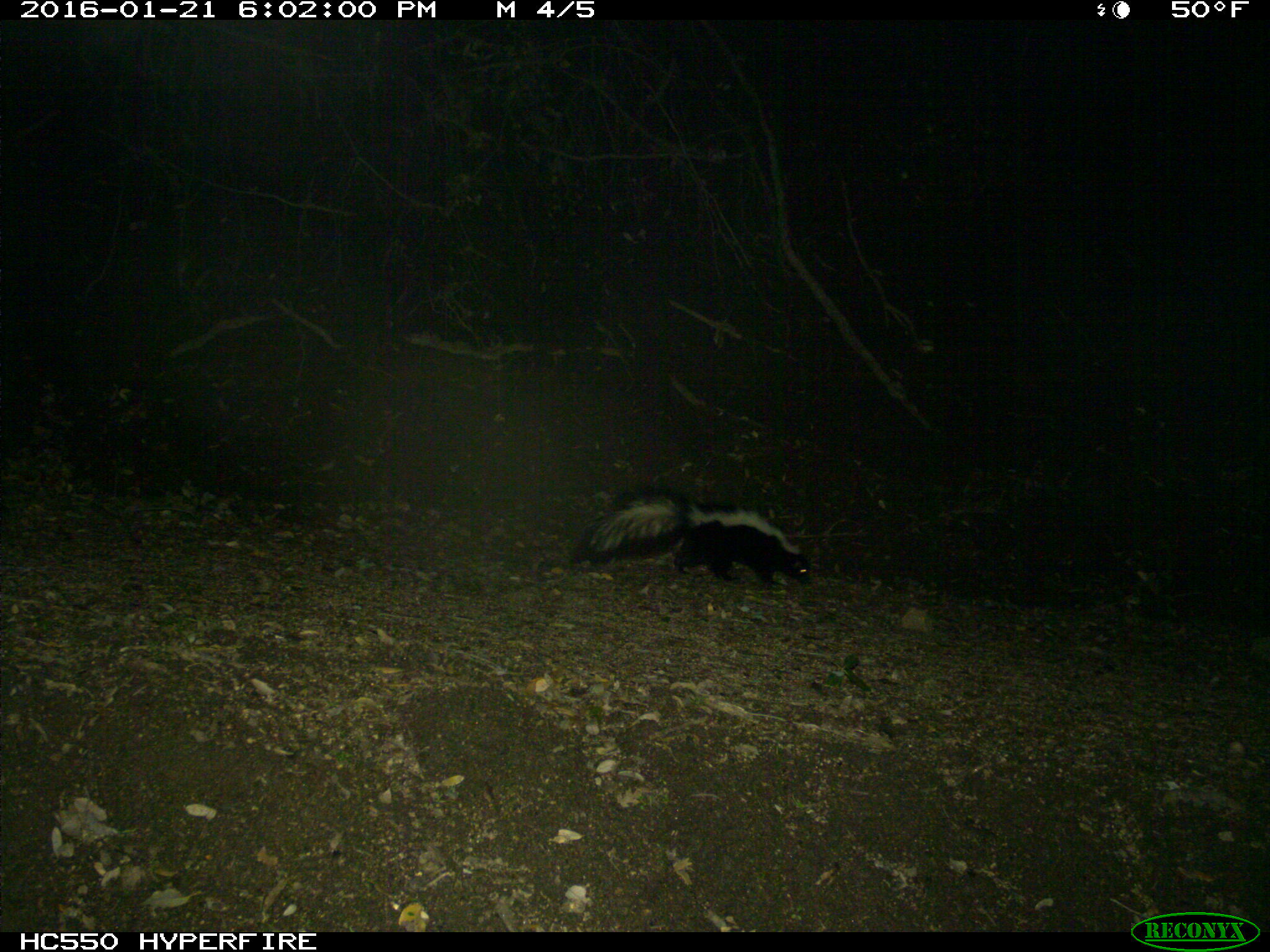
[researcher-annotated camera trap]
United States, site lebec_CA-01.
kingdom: Animalia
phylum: Chordata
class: Mammalia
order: Carnivora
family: Mephitidae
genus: Mephitis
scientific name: Mephitis mephitis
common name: striped skunk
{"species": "Mephitis mephitis (striped skunk)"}